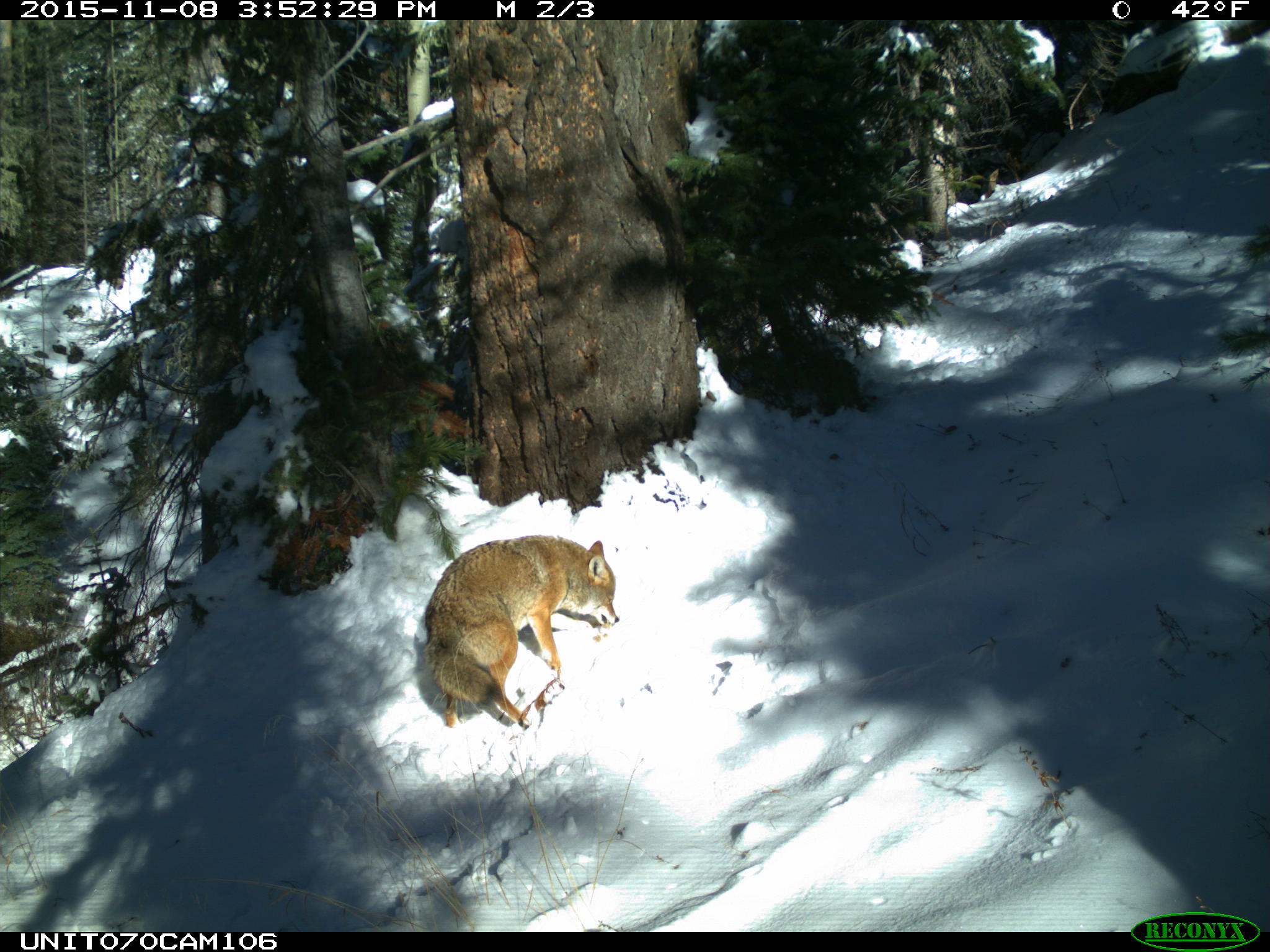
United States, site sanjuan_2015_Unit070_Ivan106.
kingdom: Animalia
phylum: Chordata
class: Mammalia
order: Carnivora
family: Canidae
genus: Canis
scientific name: Canis latrans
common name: coyote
Canis latrans (coyote).